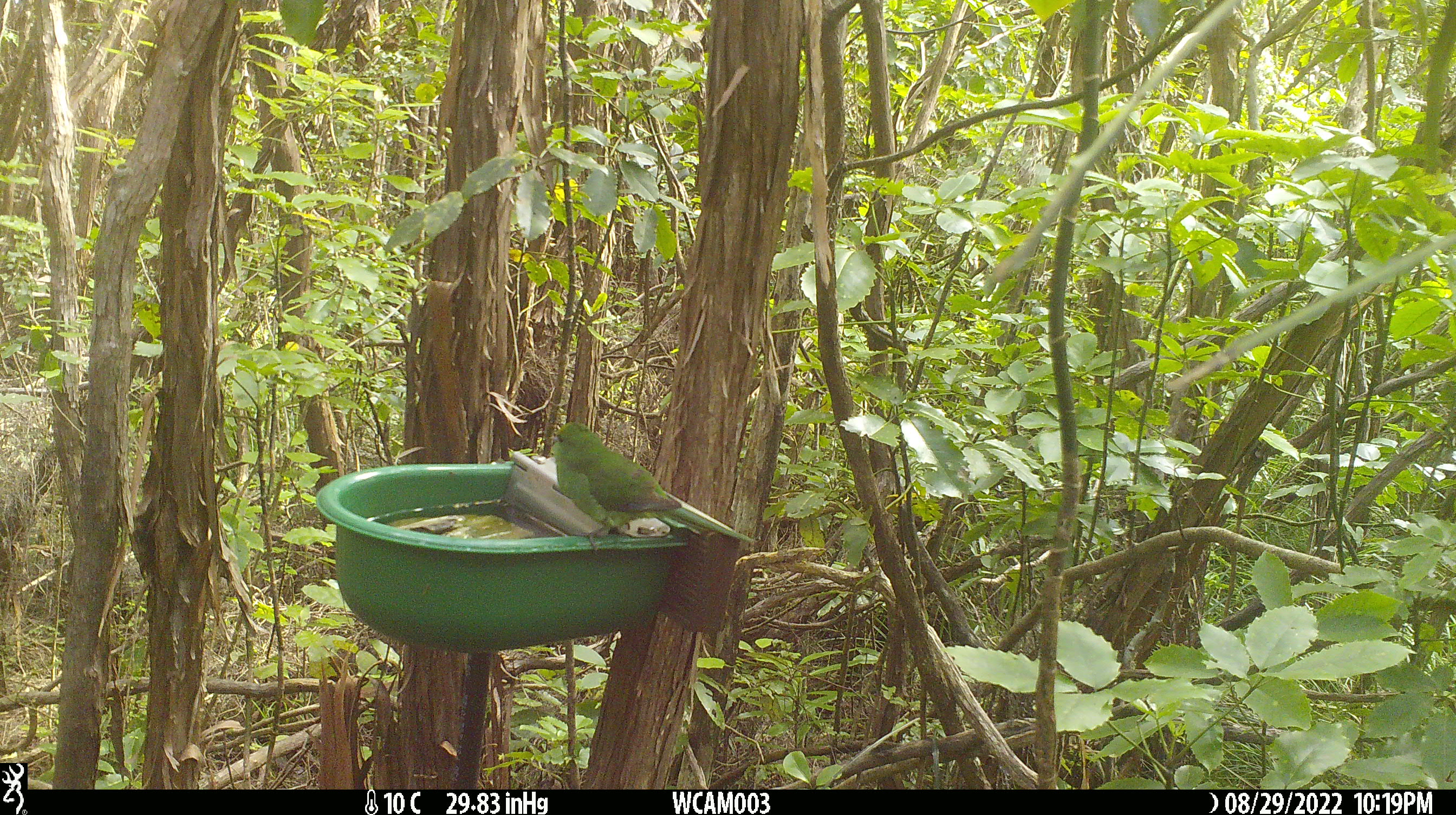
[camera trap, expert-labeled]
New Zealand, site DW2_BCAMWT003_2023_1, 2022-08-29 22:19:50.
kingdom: Animalia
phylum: Chordata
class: Aves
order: Psittaciformes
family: Psittaculidae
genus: Cyanoramphus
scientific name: Cyanoramphus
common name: parakeet